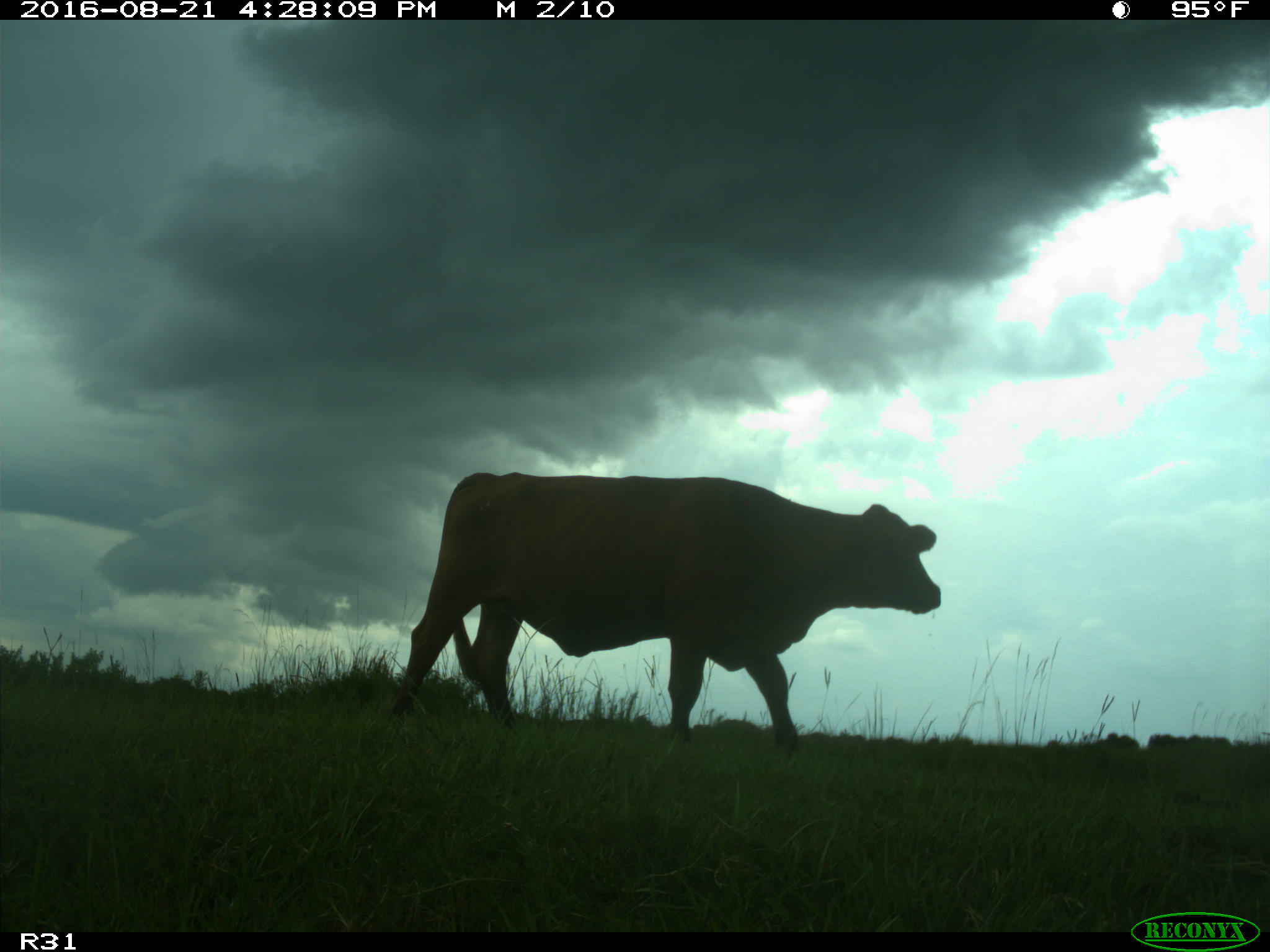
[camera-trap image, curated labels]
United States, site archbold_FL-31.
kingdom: Animalia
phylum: Chordata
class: Mammalia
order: Artiodactyla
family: Bovidae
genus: Bos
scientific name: Bos taurus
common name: domestic cow